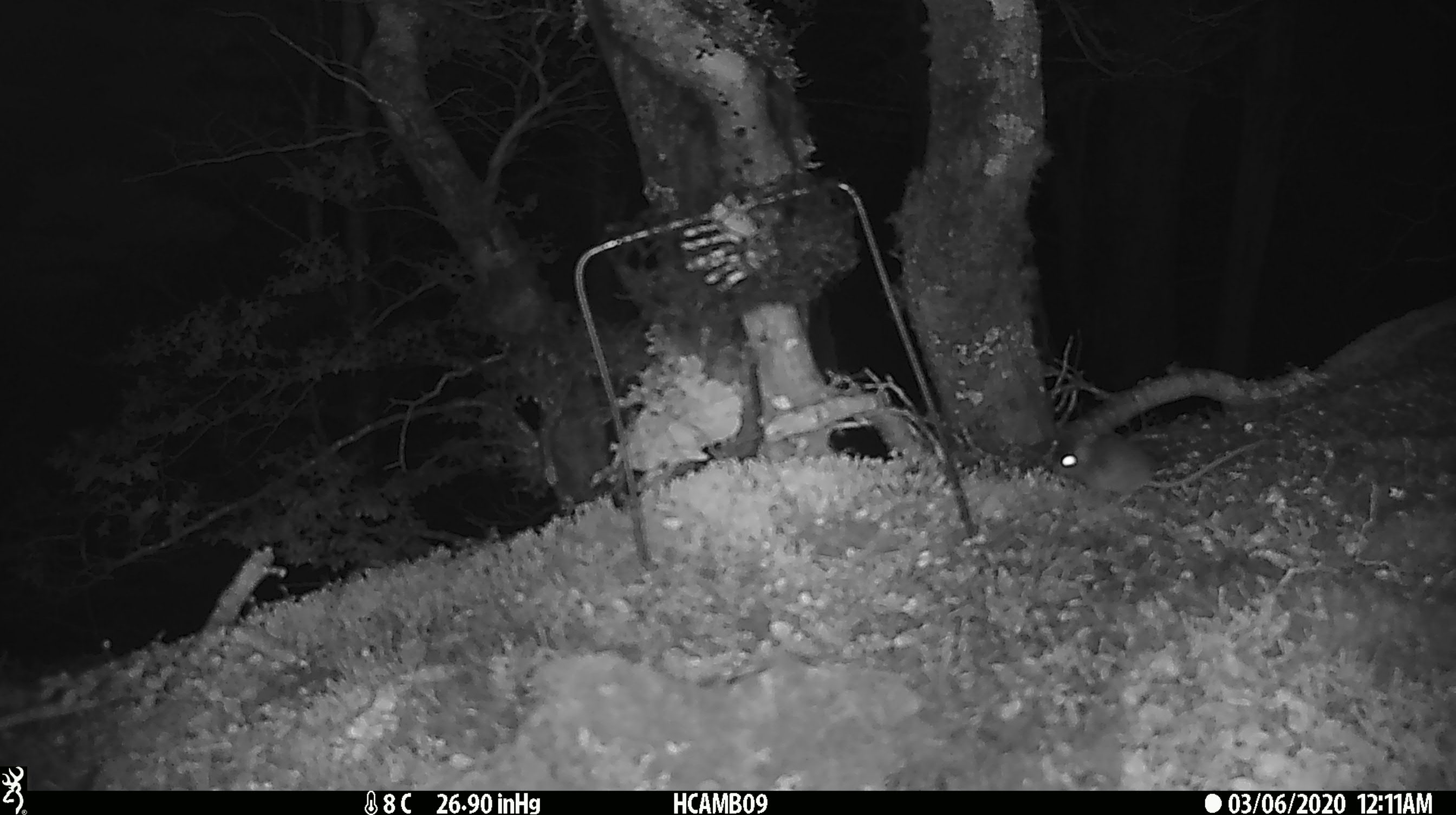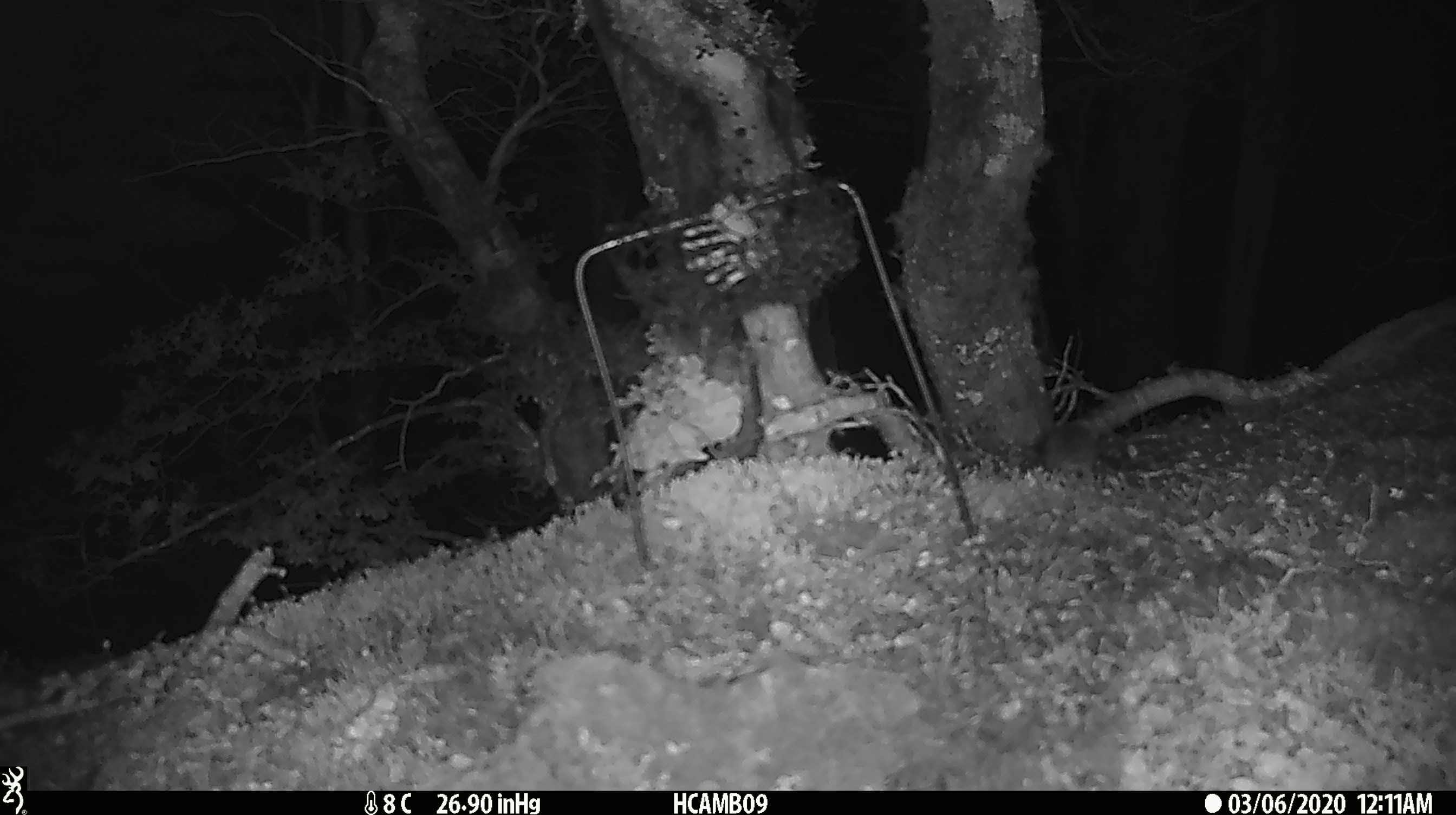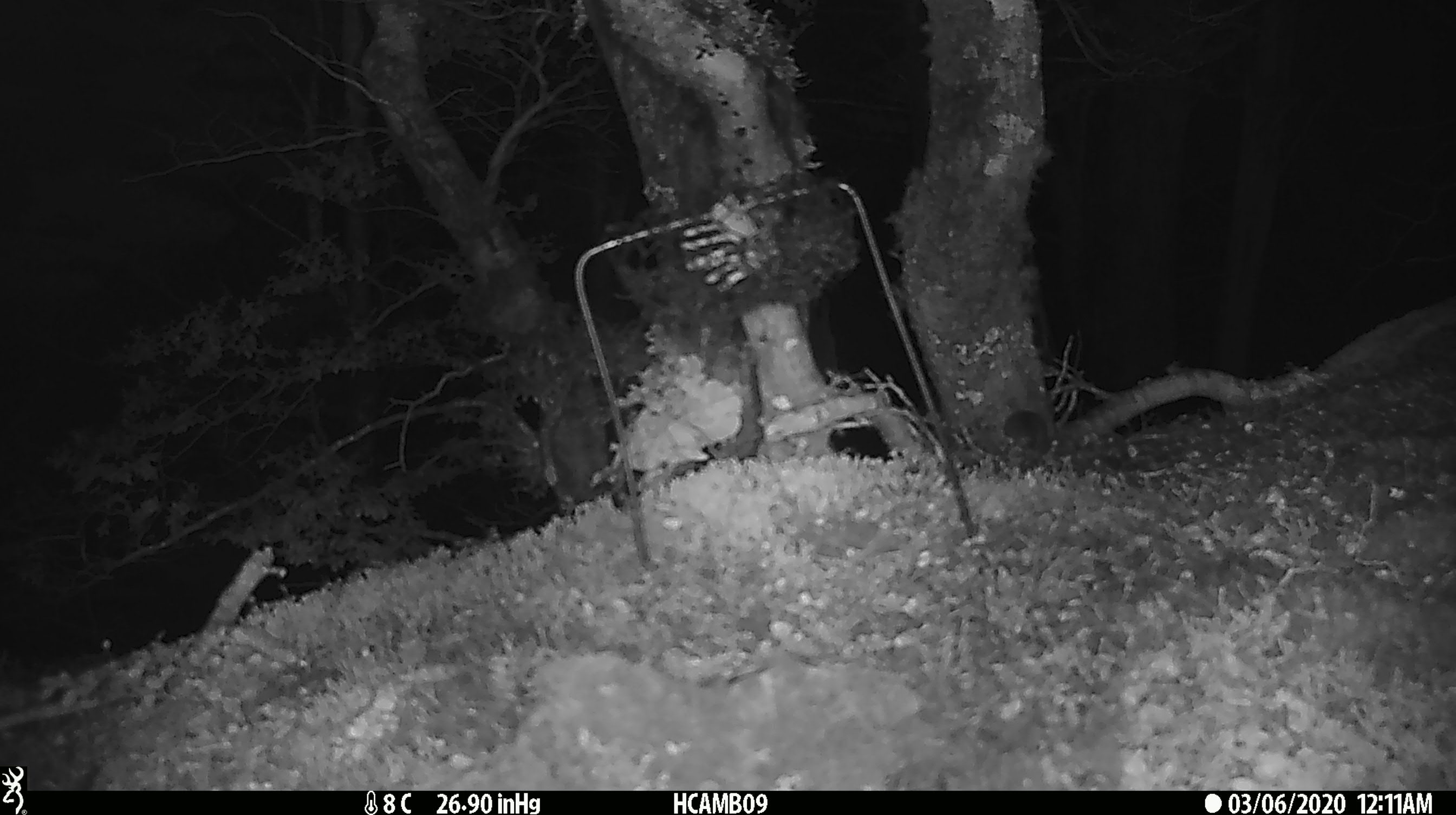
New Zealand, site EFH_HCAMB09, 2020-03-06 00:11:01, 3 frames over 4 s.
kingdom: Animalia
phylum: Chordata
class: Mammalia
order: Rodentia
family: Muridae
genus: Mus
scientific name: Mus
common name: mouse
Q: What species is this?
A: Mouse (Mus).